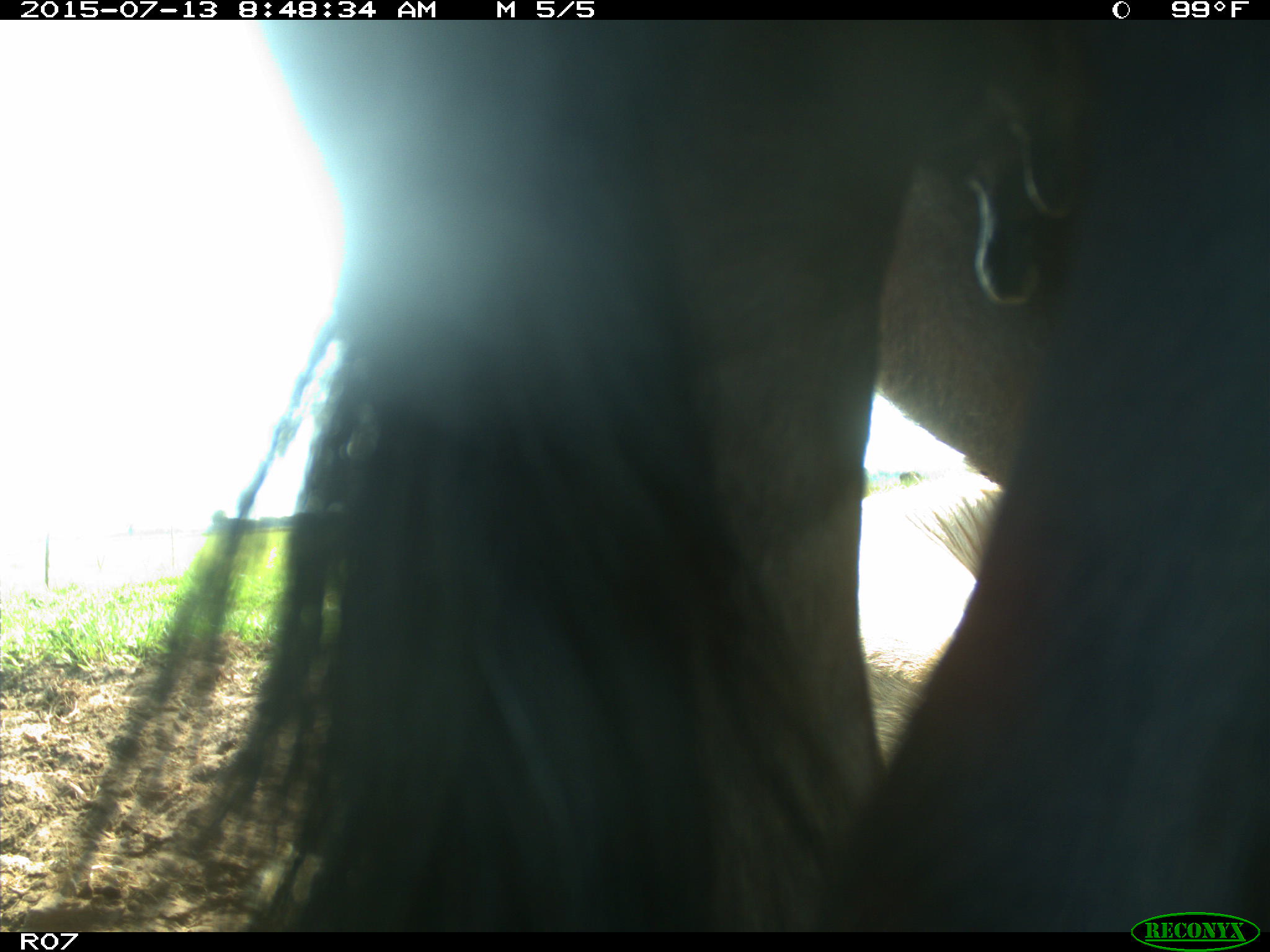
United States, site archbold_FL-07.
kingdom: Animalia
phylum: Chordata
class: Mammalia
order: Artiodactyla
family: Bovidae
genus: Bos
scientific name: Bos taurus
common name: domestic cow